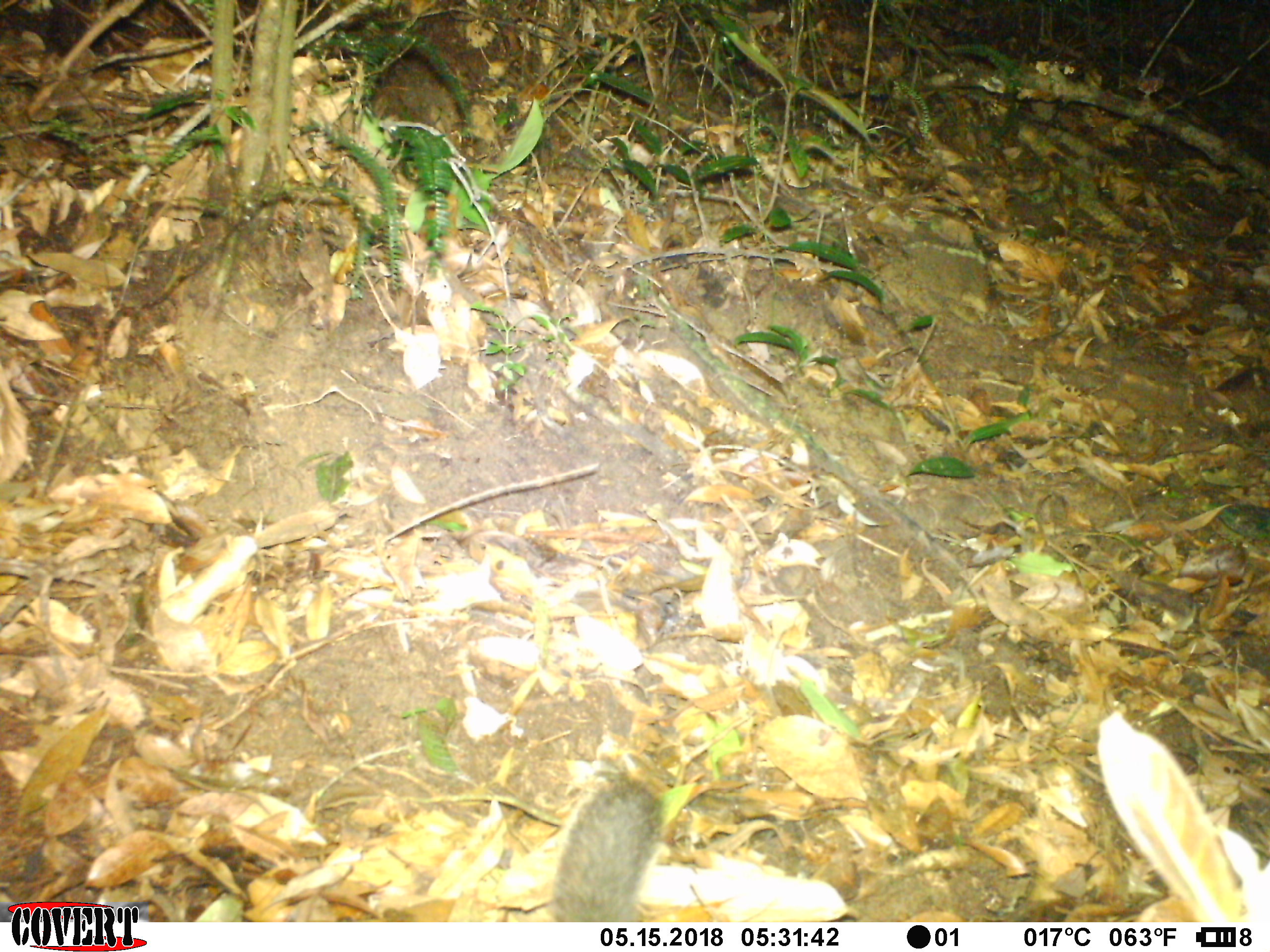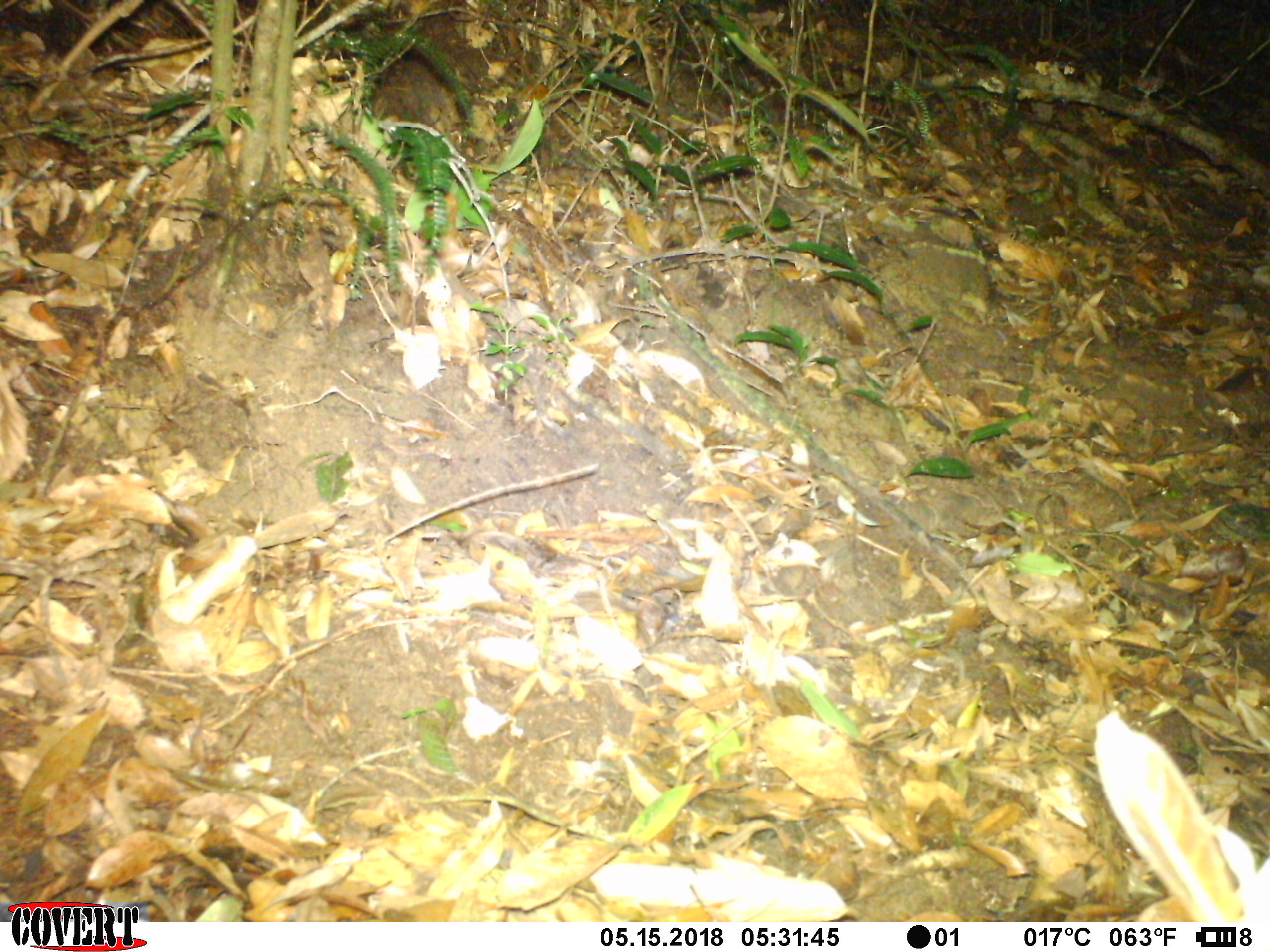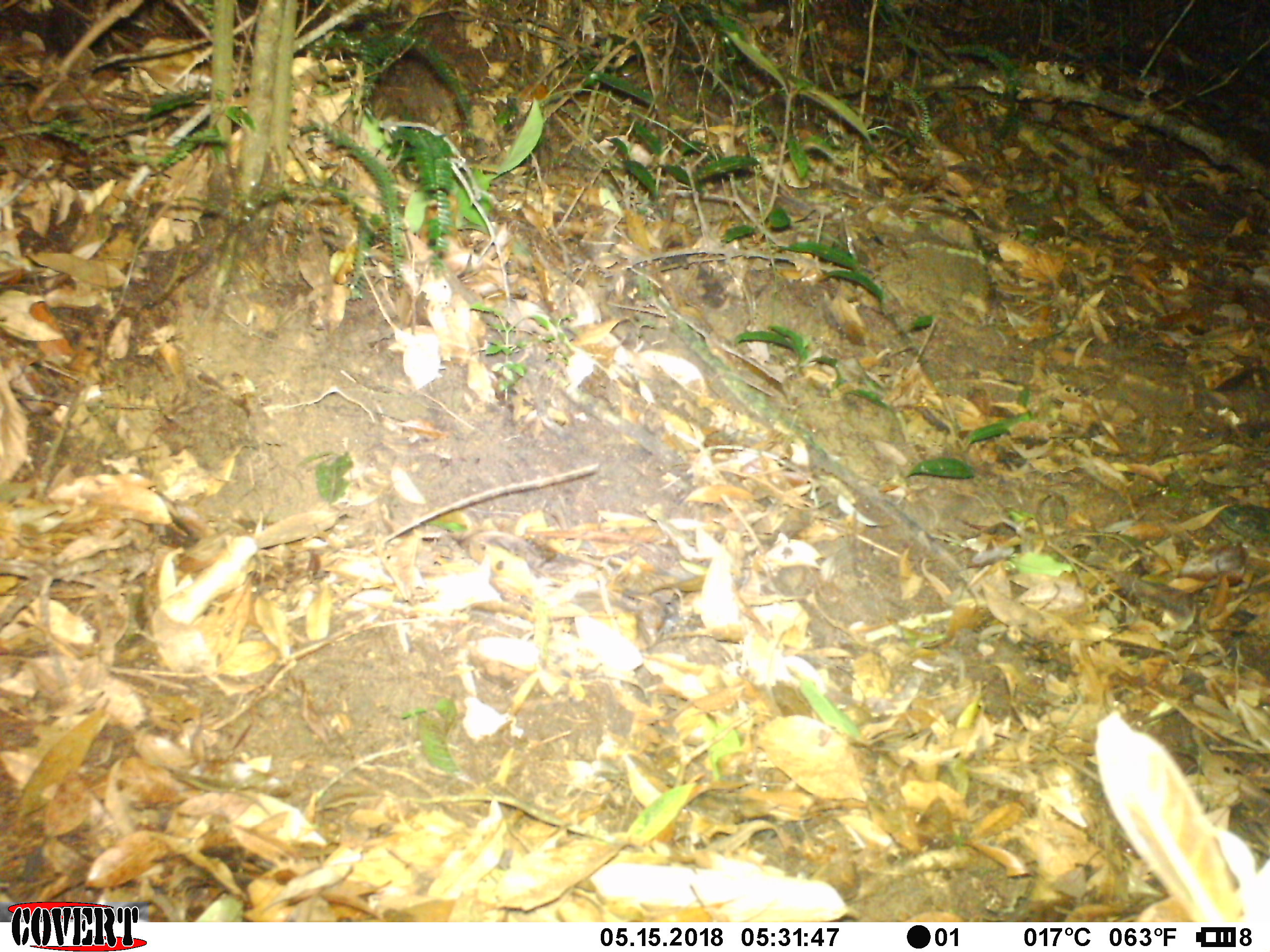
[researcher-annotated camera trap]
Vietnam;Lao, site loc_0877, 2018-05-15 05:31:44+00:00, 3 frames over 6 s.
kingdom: Animalia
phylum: Chordata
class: Mammalia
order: Rodentia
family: Sciuridae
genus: Sciurus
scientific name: Sciurus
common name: squirrel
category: unidentified squirrel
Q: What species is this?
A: Unidentified squirrel (squirrel) (Sciurus).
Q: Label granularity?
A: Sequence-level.